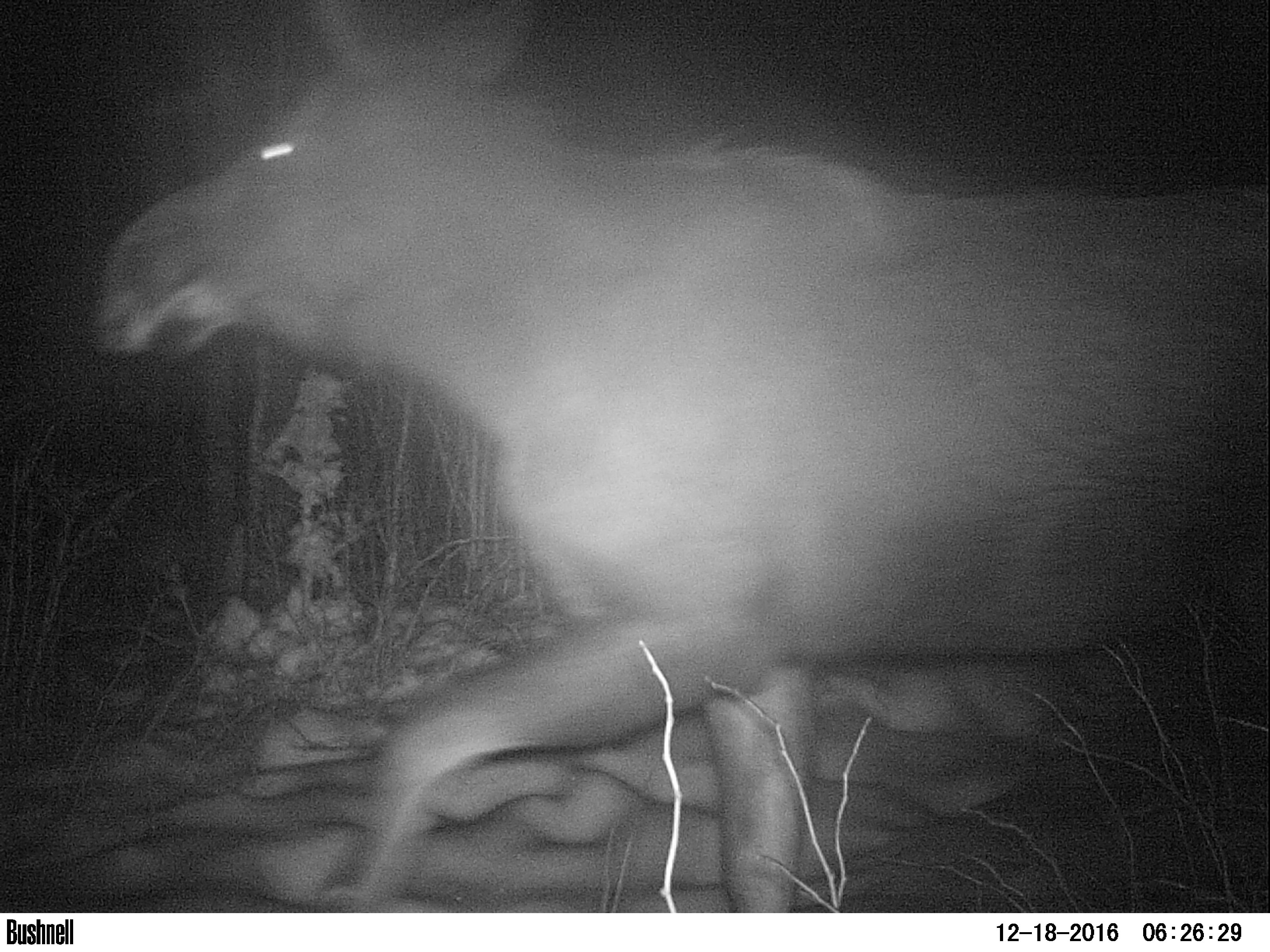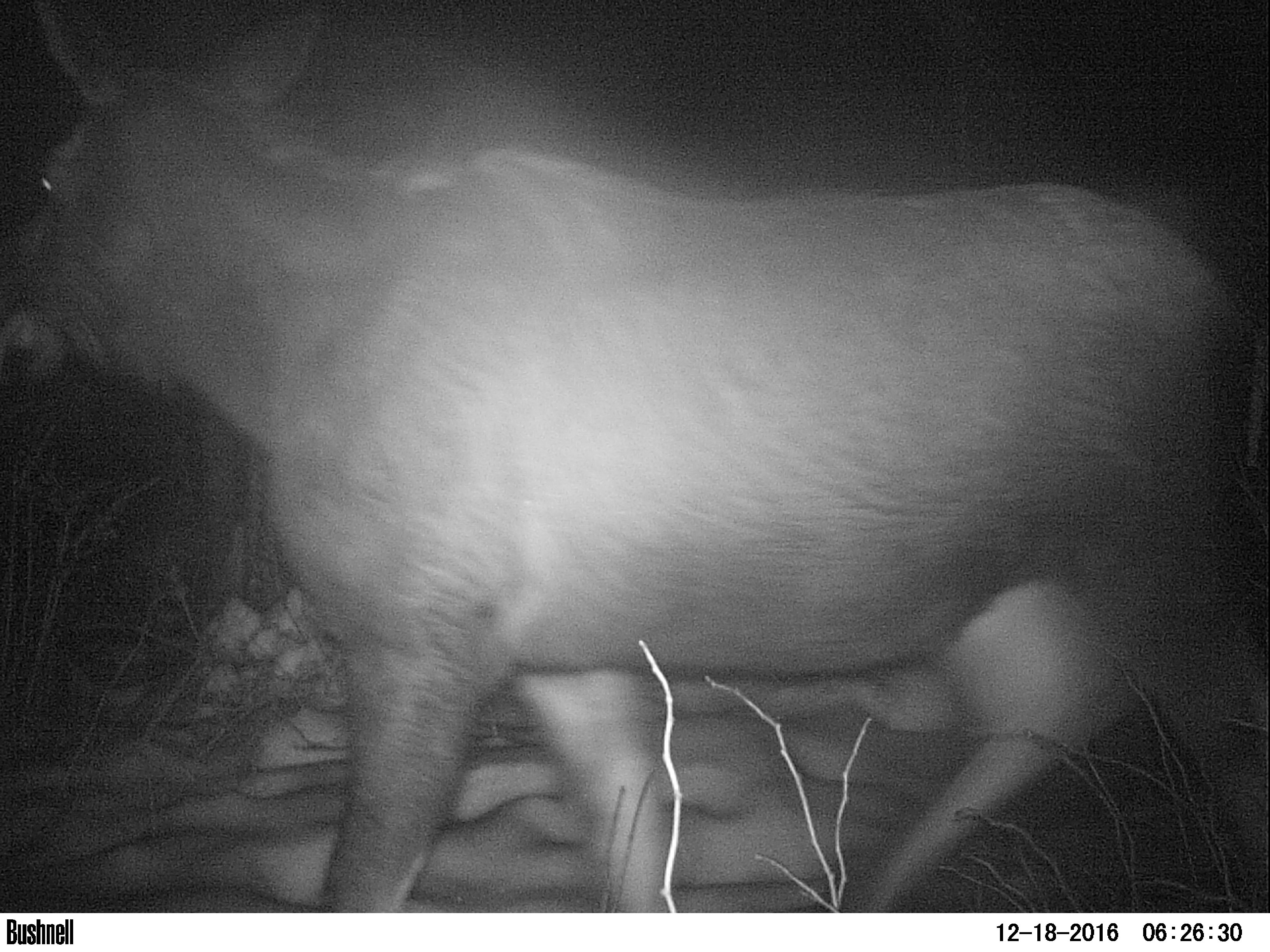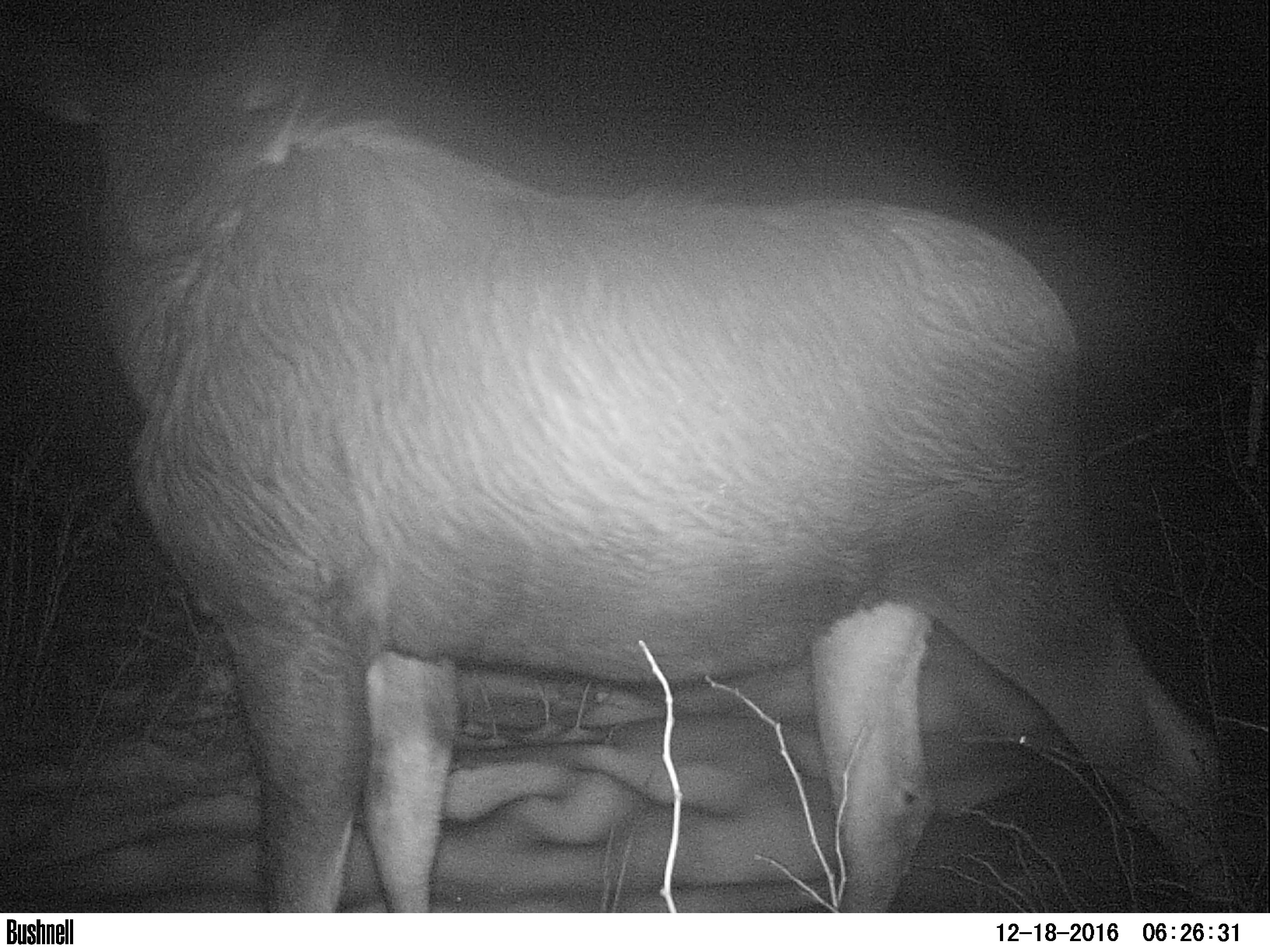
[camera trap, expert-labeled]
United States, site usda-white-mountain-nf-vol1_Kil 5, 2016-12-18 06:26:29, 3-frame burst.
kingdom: Animalia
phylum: Chordata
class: Mammalia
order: Artiodactyla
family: Cervidae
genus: Alces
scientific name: Alces alces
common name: moose